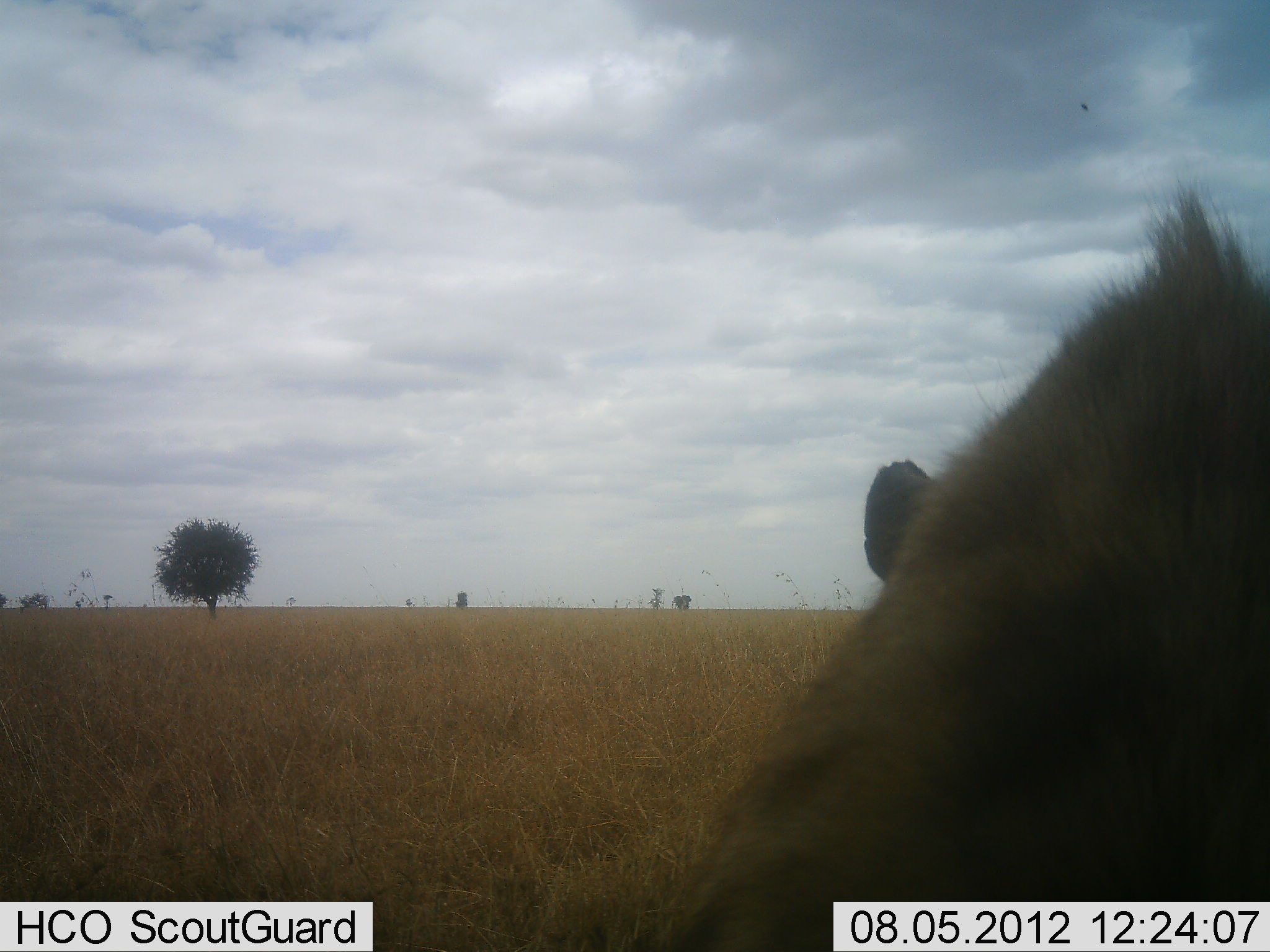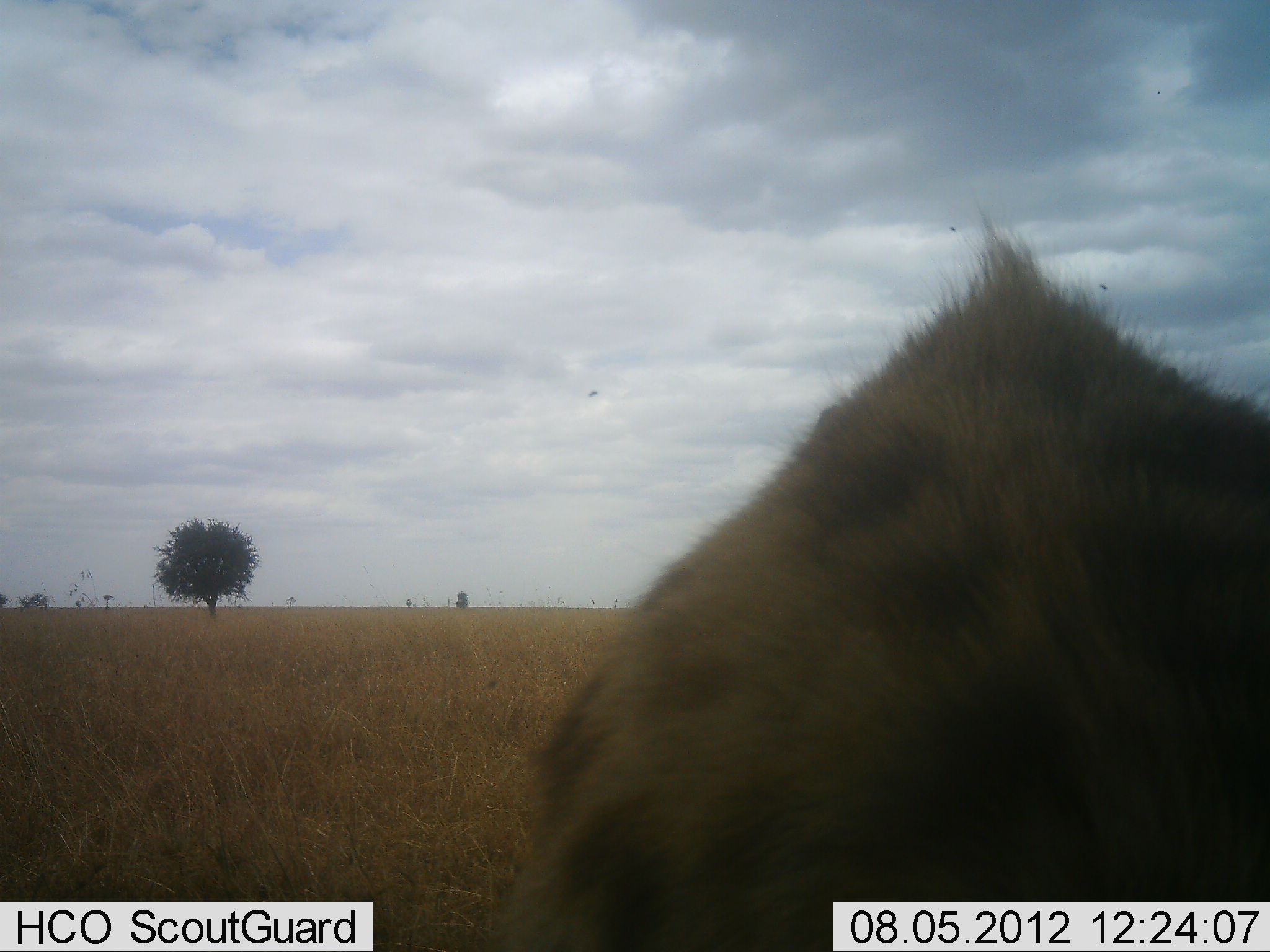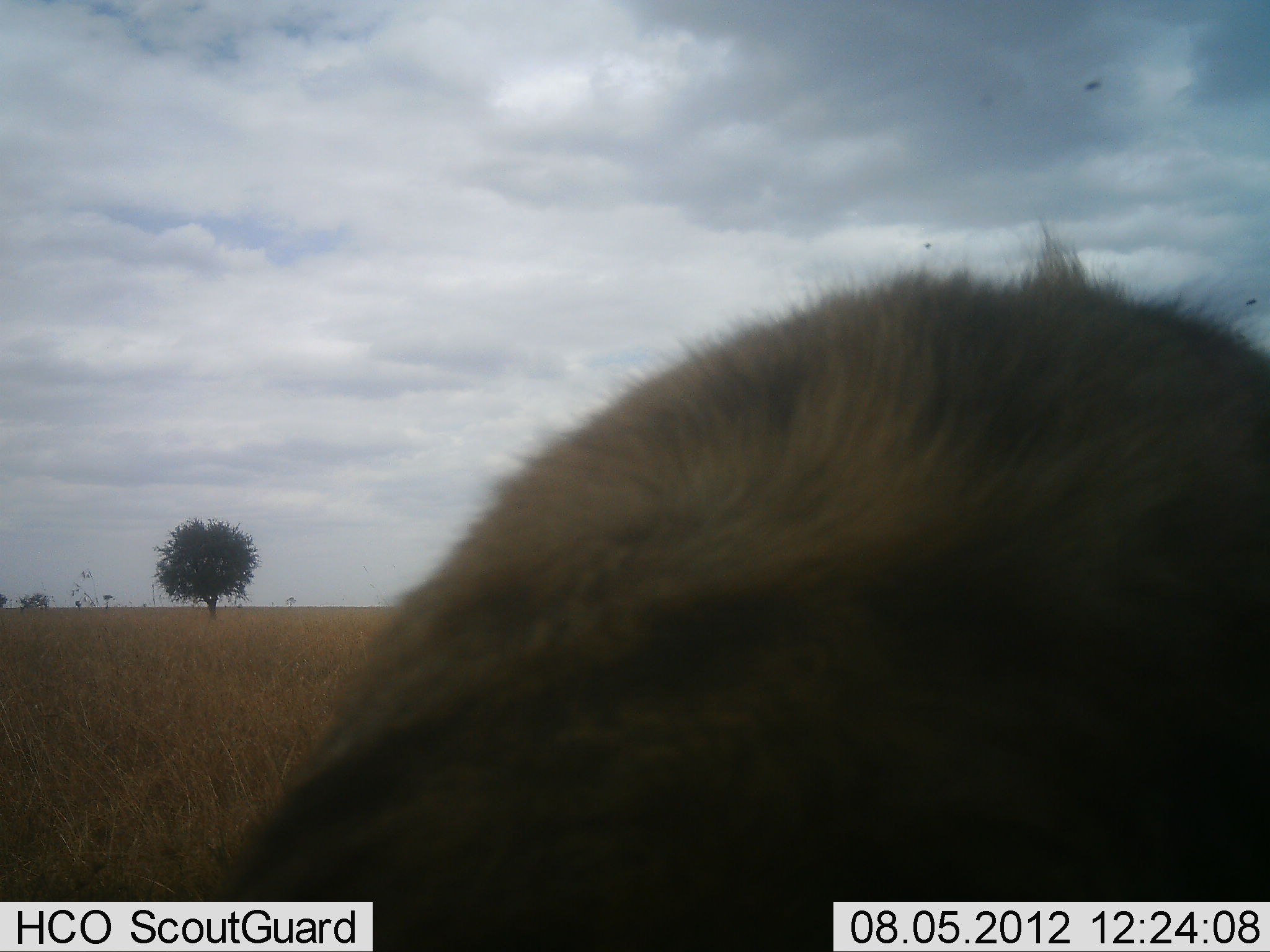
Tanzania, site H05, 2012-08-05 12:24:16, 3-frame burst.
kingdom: Animalia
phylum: Chordata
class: Mammalia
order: Carnivora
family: Hyaenidae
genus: Crocuta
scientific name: Crocuta crocuta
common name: spotted hyena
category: hyenaspotted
Hyenaspotted (spotted hyena) (Crocuta crocuta), count 1. Behavior (volunteer vote fractions): standing 50%, resting 20%, moving 30%, interacting 10%. Young present (vote fraction): 0%. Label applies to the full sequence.